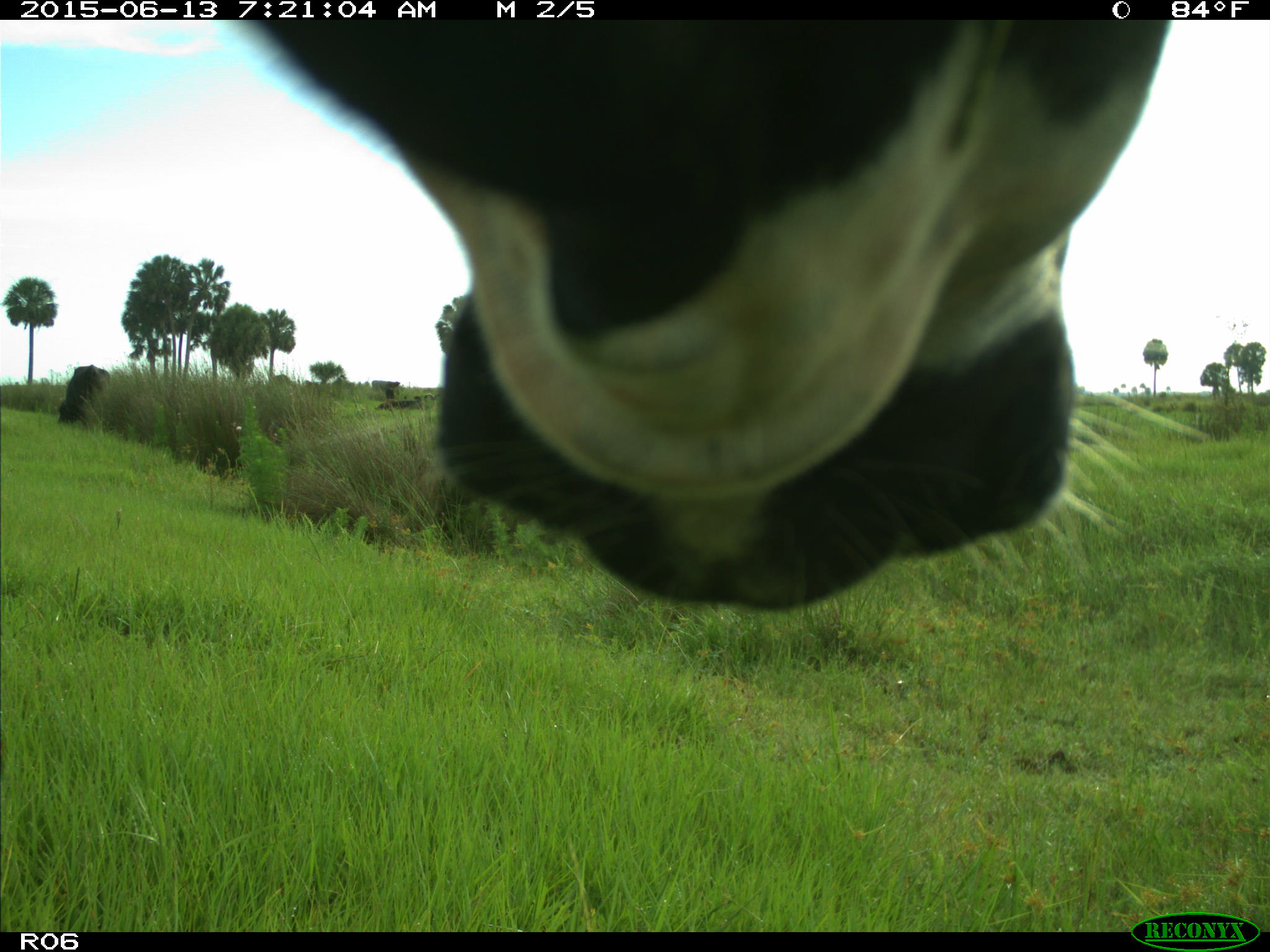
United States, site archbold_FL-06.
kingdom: Animalia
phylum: Chordata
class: Mammalia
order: Artiodactyla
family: Bovidae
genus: Bos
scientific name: Bos taurus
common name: domestic cow